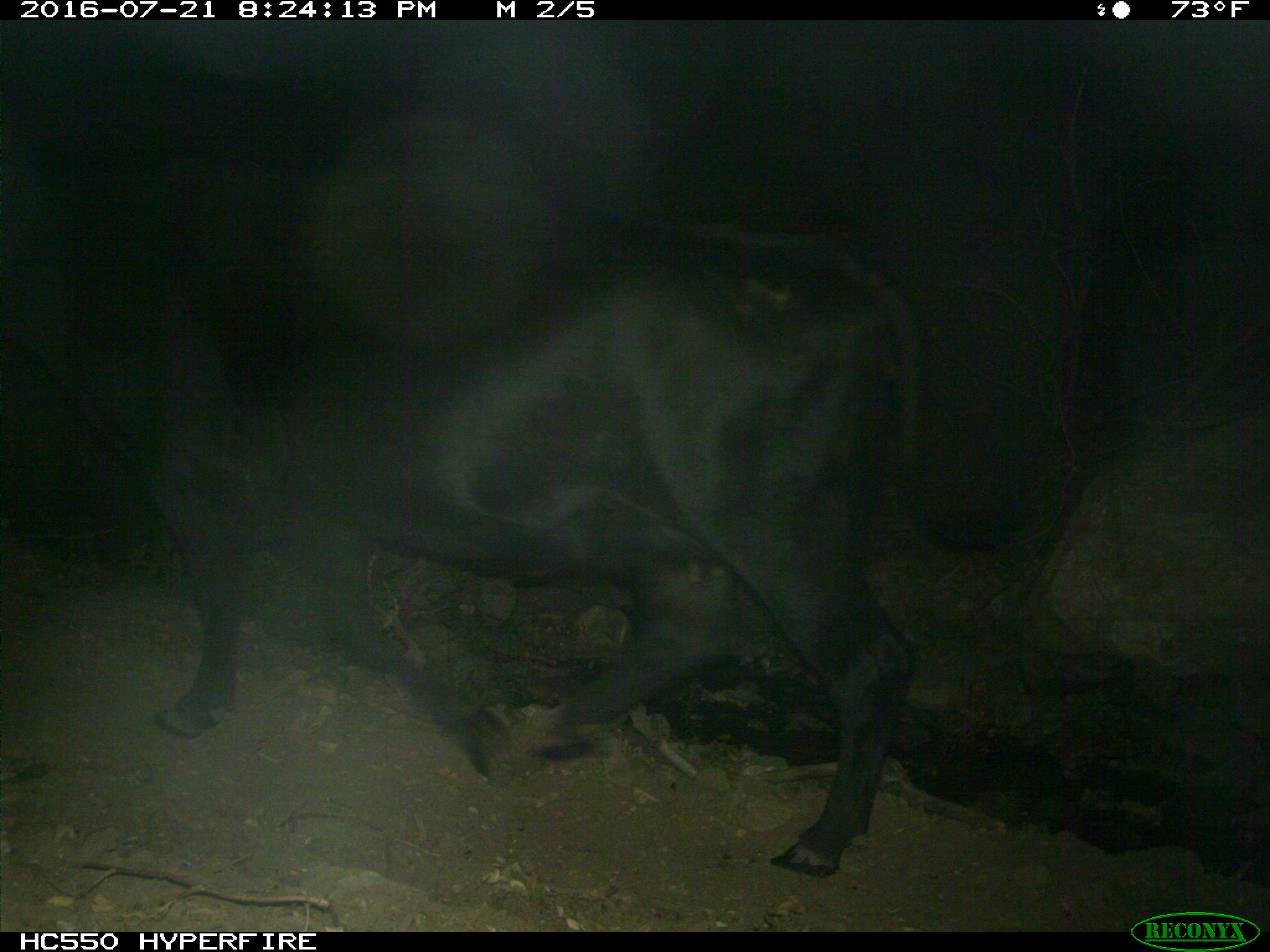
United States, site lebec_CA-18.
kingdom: Animalia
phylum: Chordata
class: Mammalia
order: Artiodactyla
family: Bovidae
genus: Bos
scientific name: Bos taurus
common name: domestic cow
Bos taurus (domestic cow).